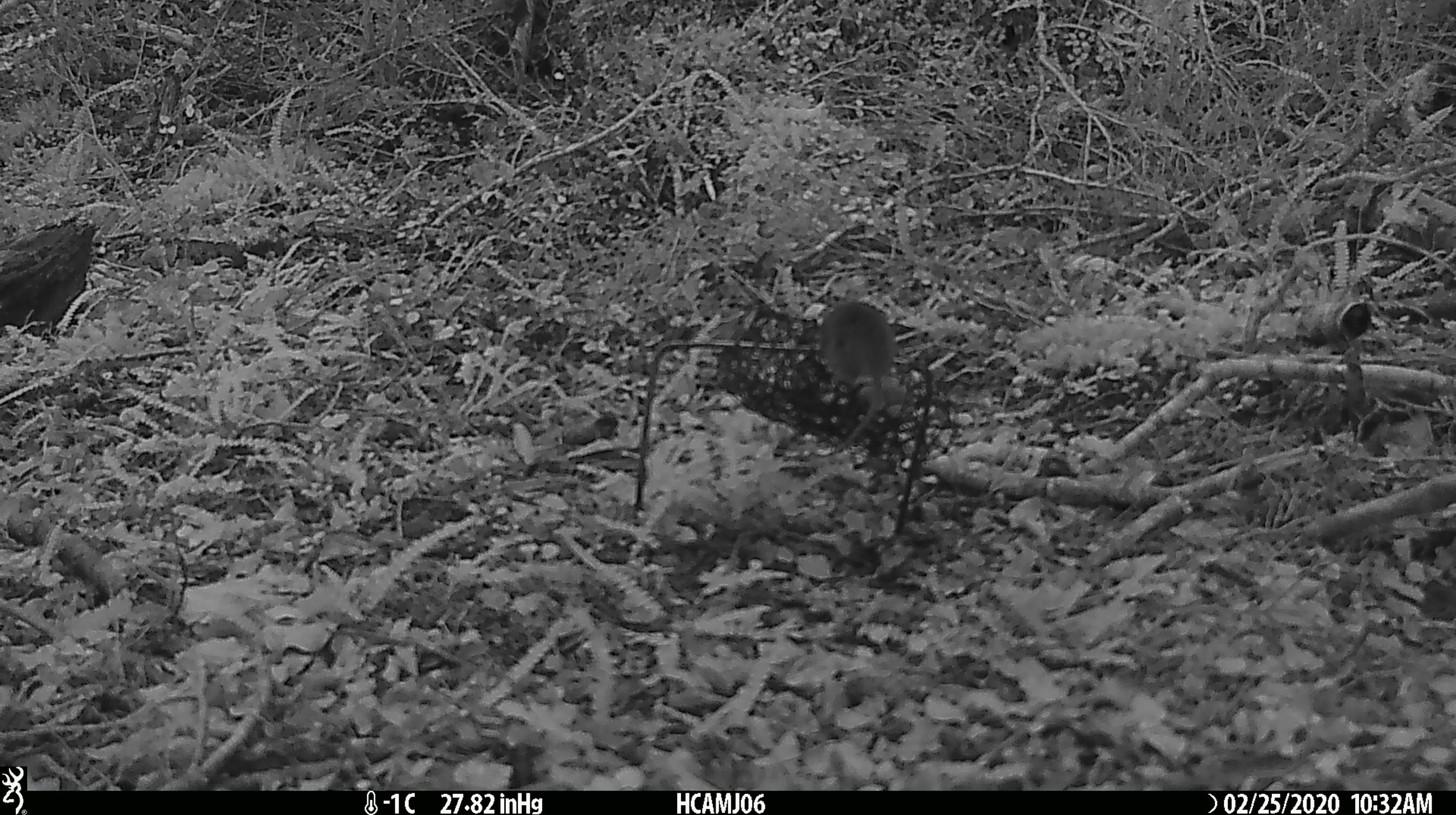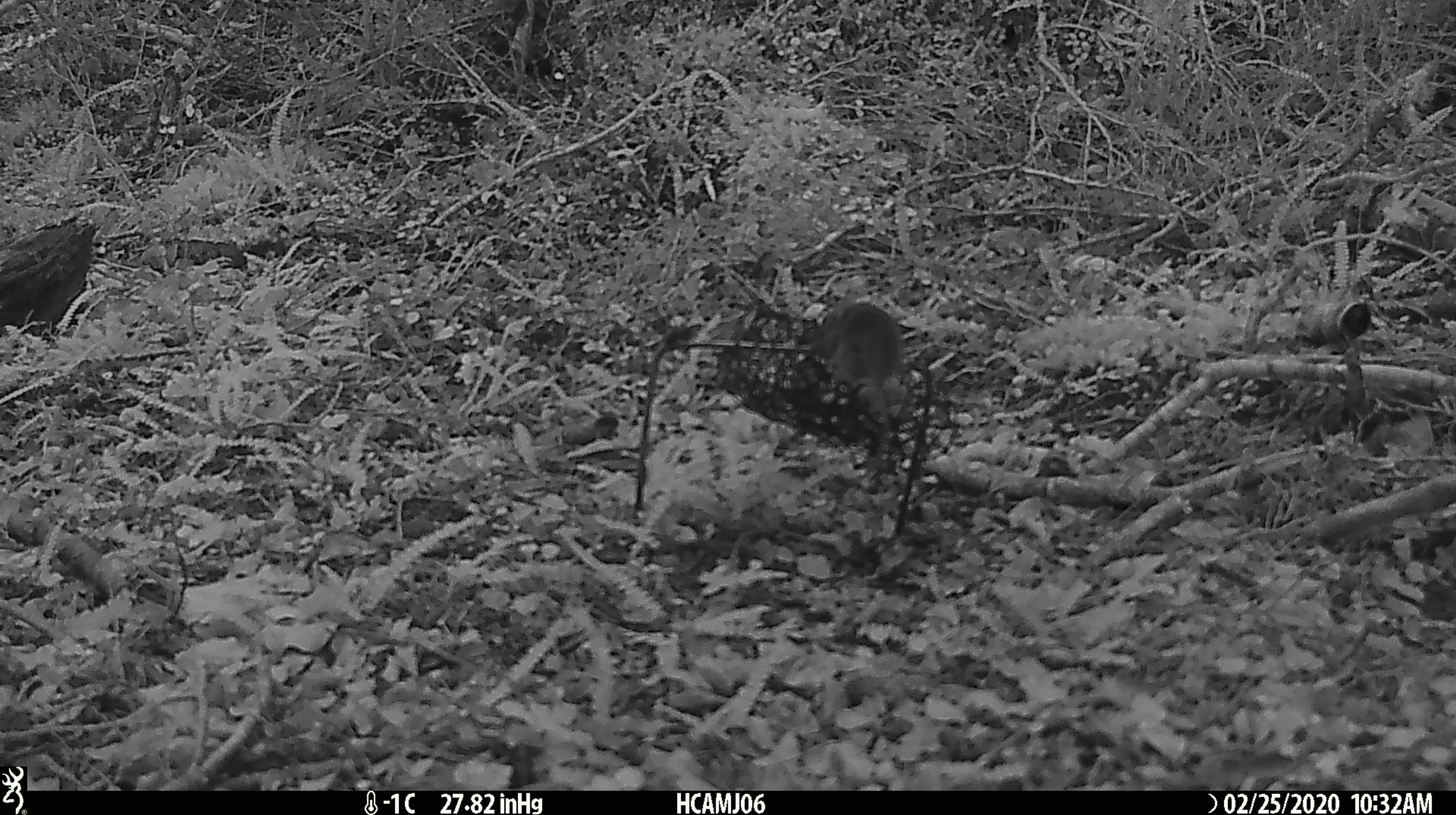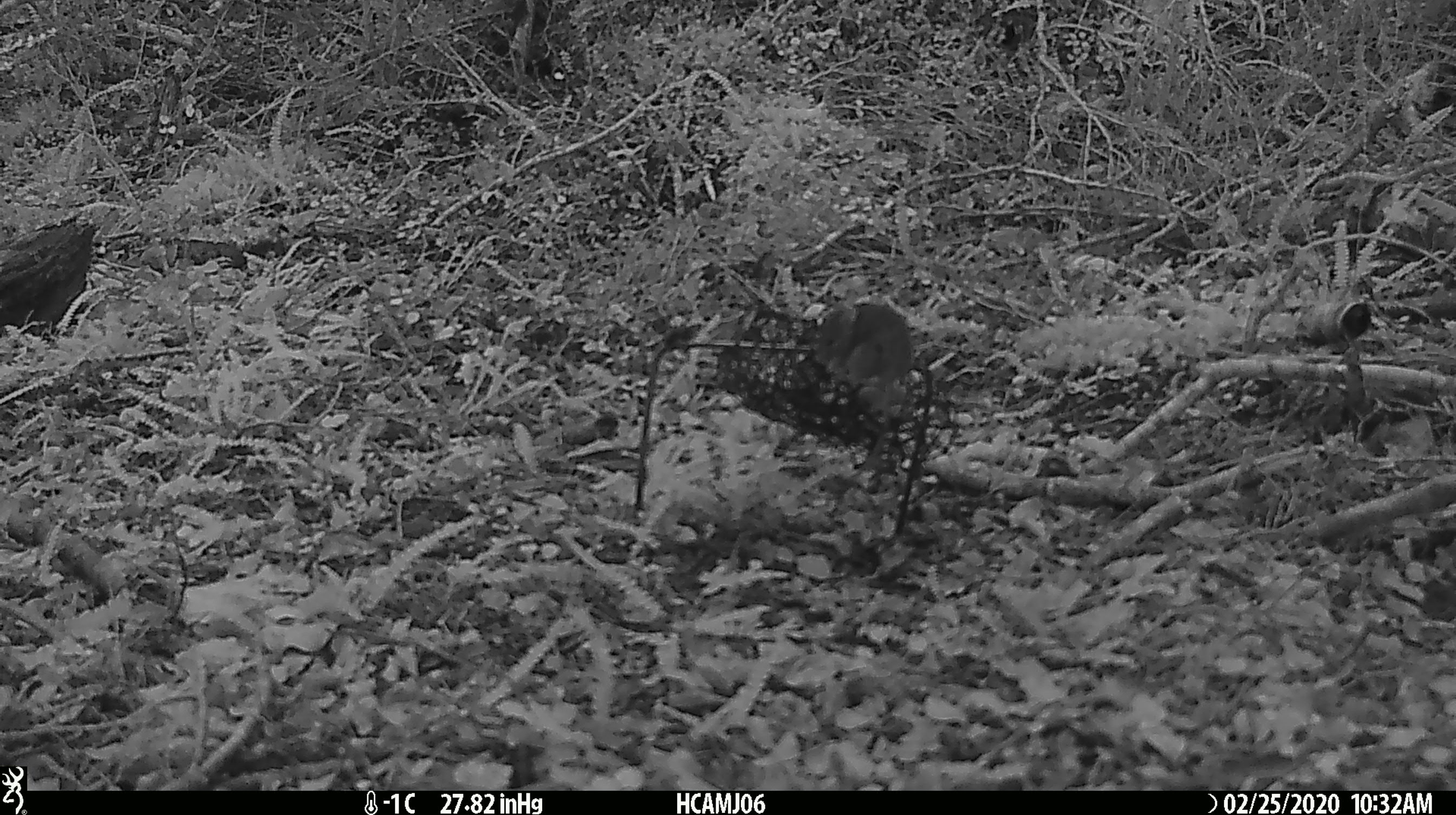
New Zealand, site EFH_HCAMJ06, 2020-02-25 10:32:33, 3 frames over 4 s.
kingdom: Animalia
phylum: Chordata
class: Mammalia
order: Rodentia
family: Muridae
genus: Mus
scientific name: Mus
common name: mouse